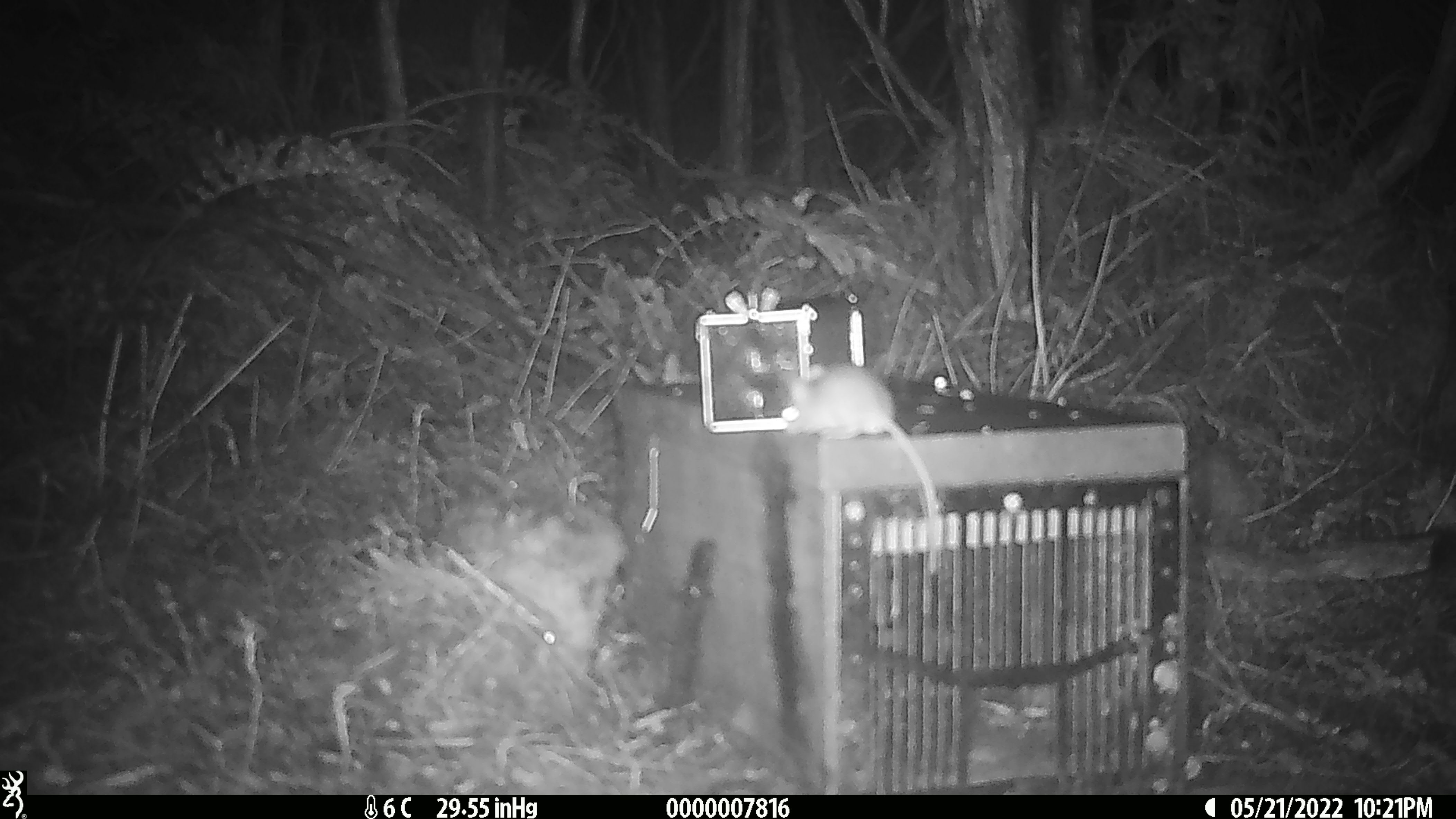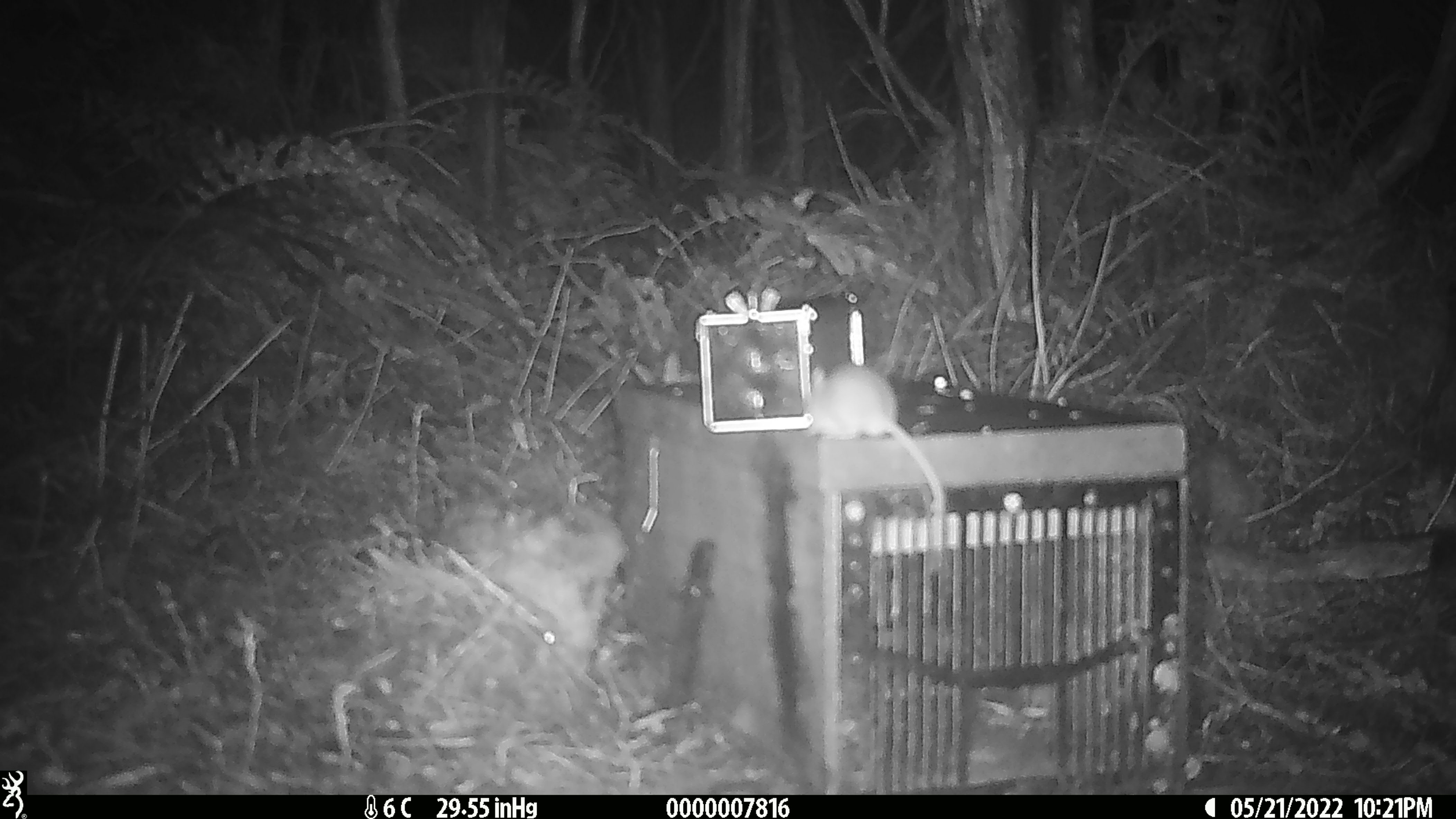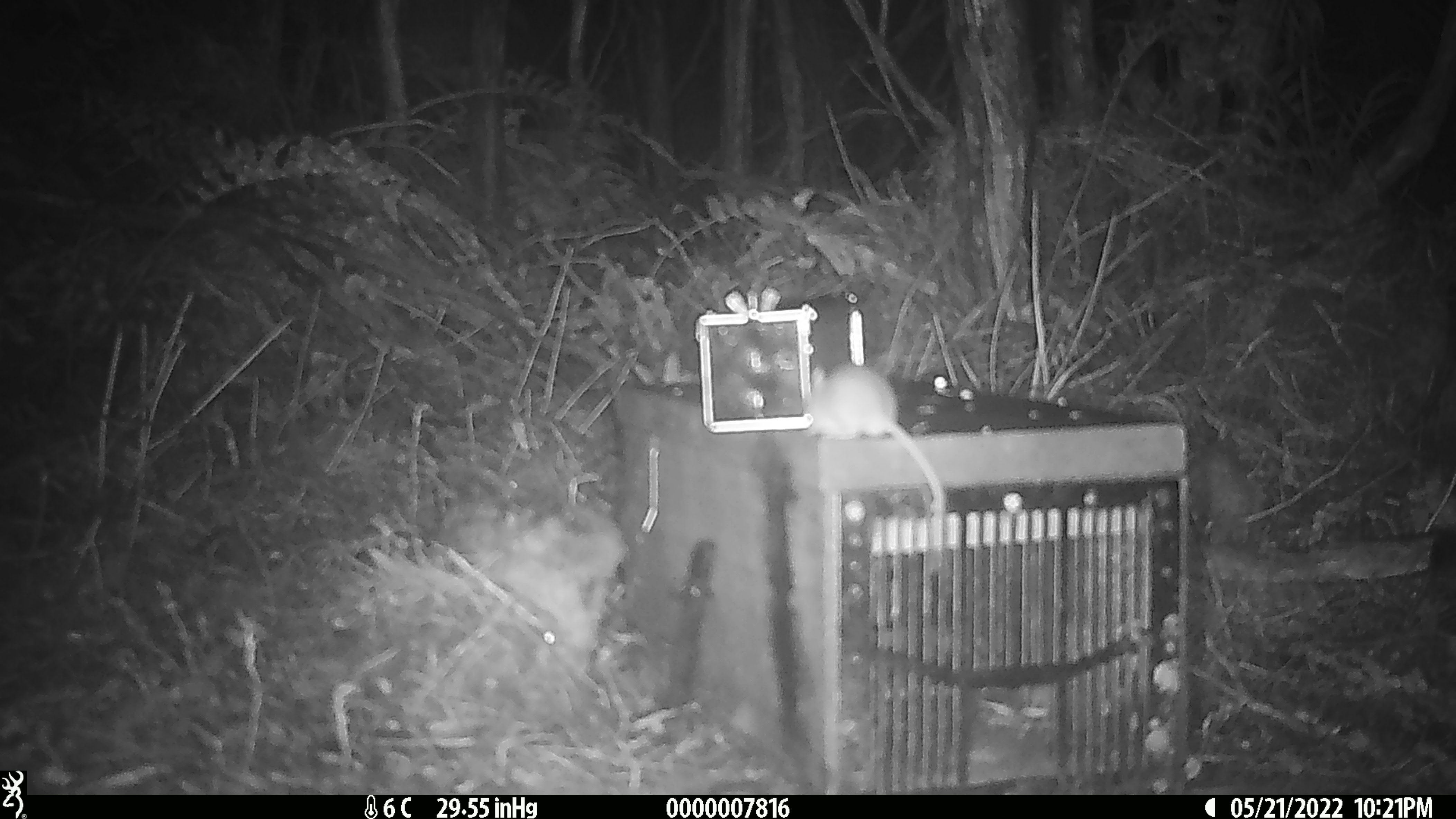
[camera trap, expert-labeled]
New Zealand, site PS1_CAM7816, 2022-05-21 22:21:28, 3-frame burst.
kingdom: Animalia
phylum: Chordata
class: Mammalia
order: Rodentia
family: Muridae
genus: Mus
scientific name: Mus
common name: mouse